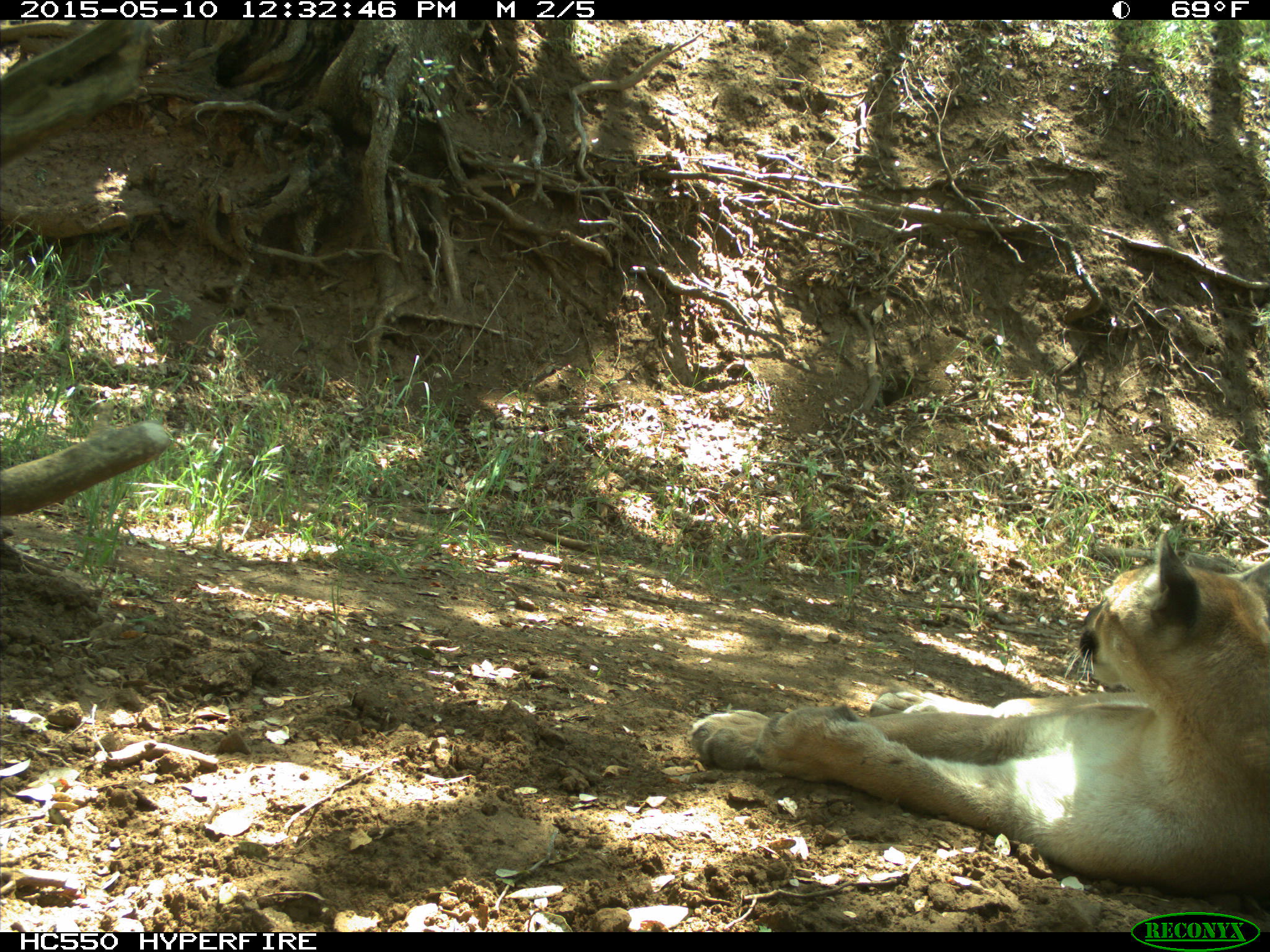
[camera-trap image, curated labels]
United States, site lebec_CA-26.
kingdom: Animalia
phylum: Chordata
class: Mammalia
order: Carnivora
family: Felidae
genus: Puma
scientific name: Puma concolor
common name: mountain lion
Puma concolor (mountain lion).